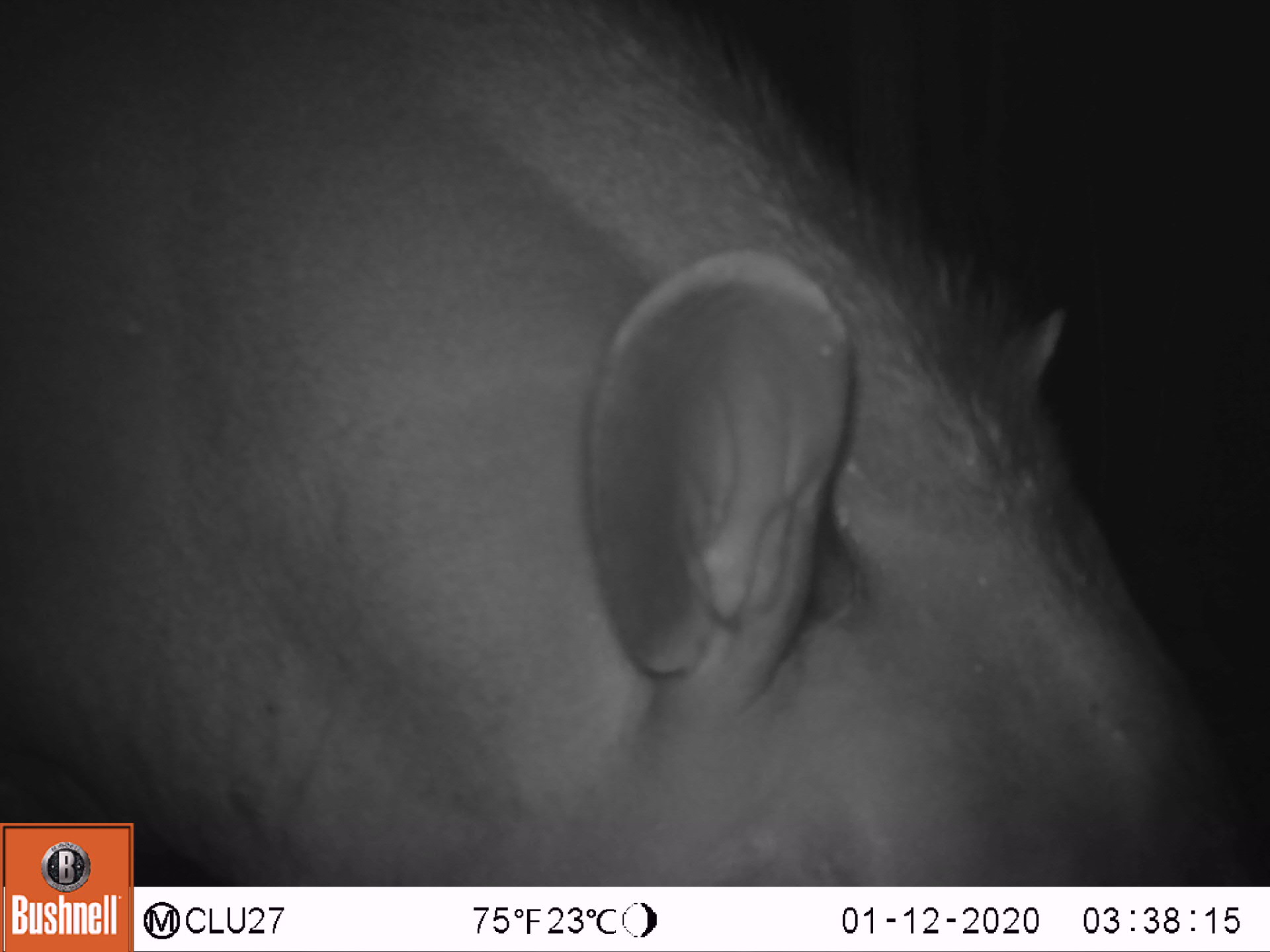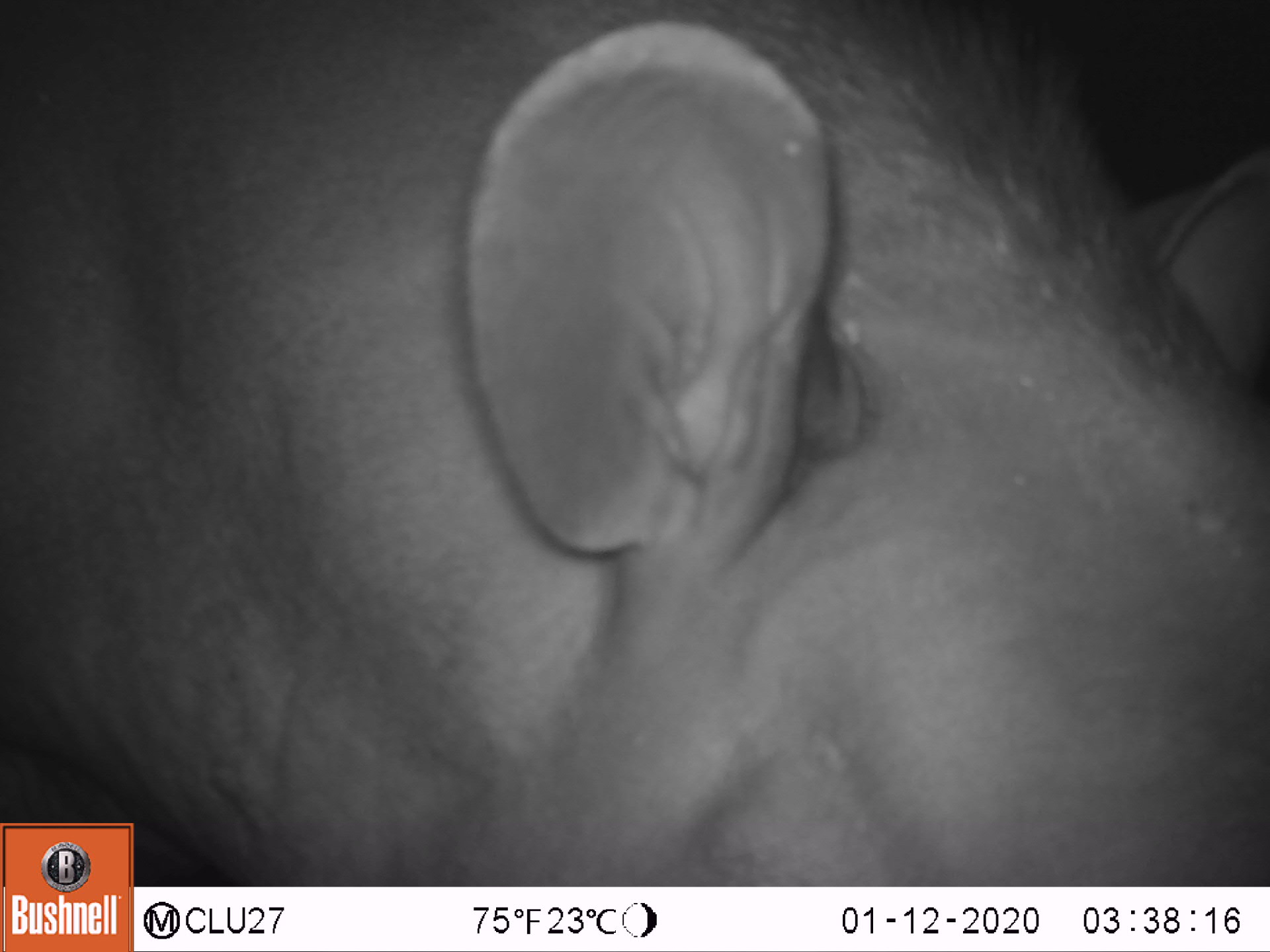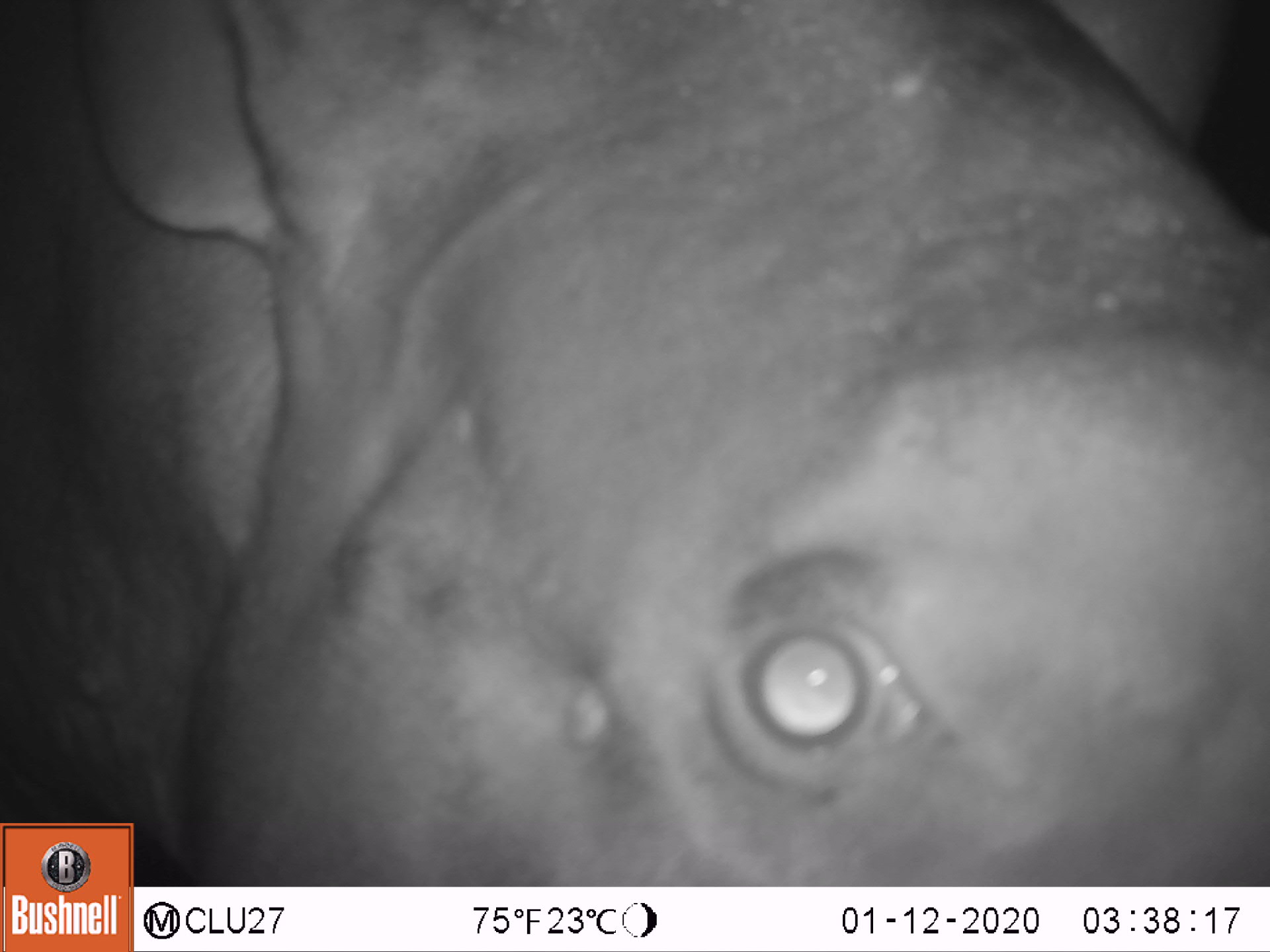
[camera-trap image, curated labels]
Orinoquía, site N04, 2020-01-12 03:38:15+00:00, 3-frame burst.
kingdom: Animalia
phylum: Chordata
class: Mammalia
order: Perissodactyla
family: Tapiridae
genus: Tapirus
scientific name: Tapirus terrestris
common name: lowland tapir